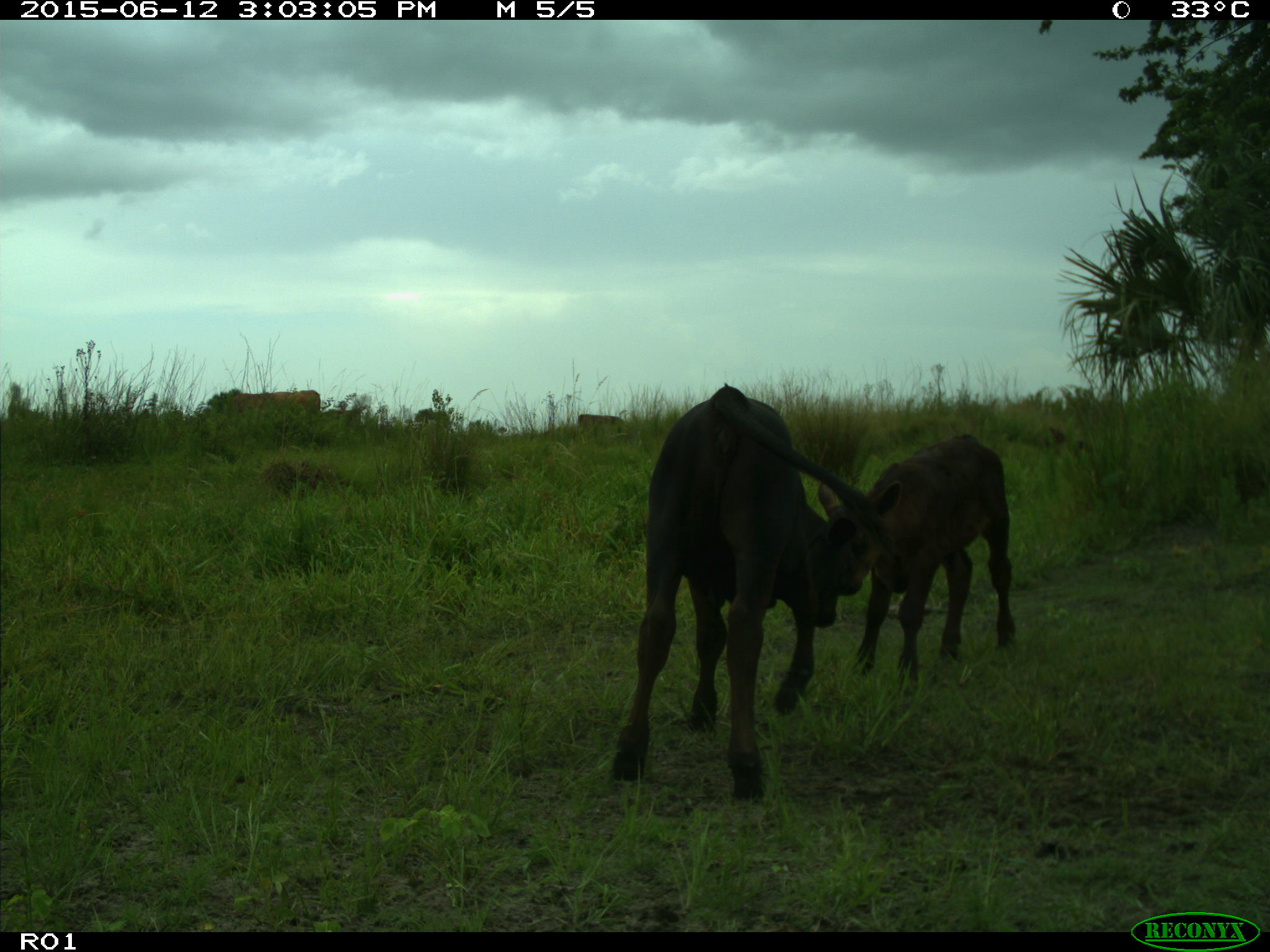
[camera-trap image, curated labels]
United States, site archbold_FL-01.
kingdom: Animalia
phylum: Chordata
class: Mammalia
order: Artiodactyla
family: Bovidae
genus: Bos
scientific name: Bos taurus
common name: domestic cow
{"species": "Bos taurus (domestic cow)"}